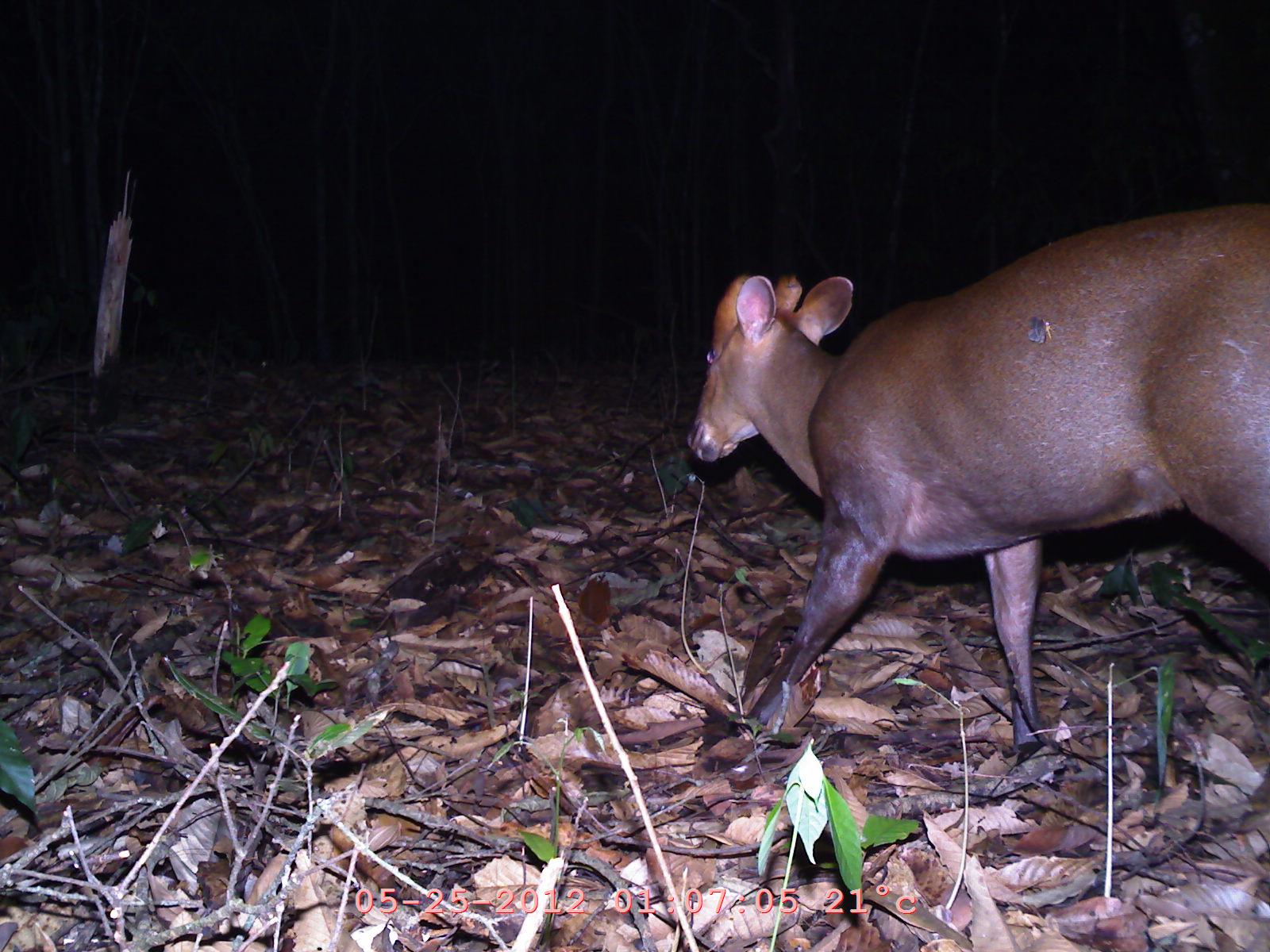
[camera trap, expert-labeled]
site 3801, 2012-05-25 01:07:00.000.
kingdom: Animalia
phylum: Chordata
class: Mammalia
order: Artiodactyla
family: Cervidae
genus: Muntiacus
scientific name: Muntiacus muntjak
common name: southern red muntjac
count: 1